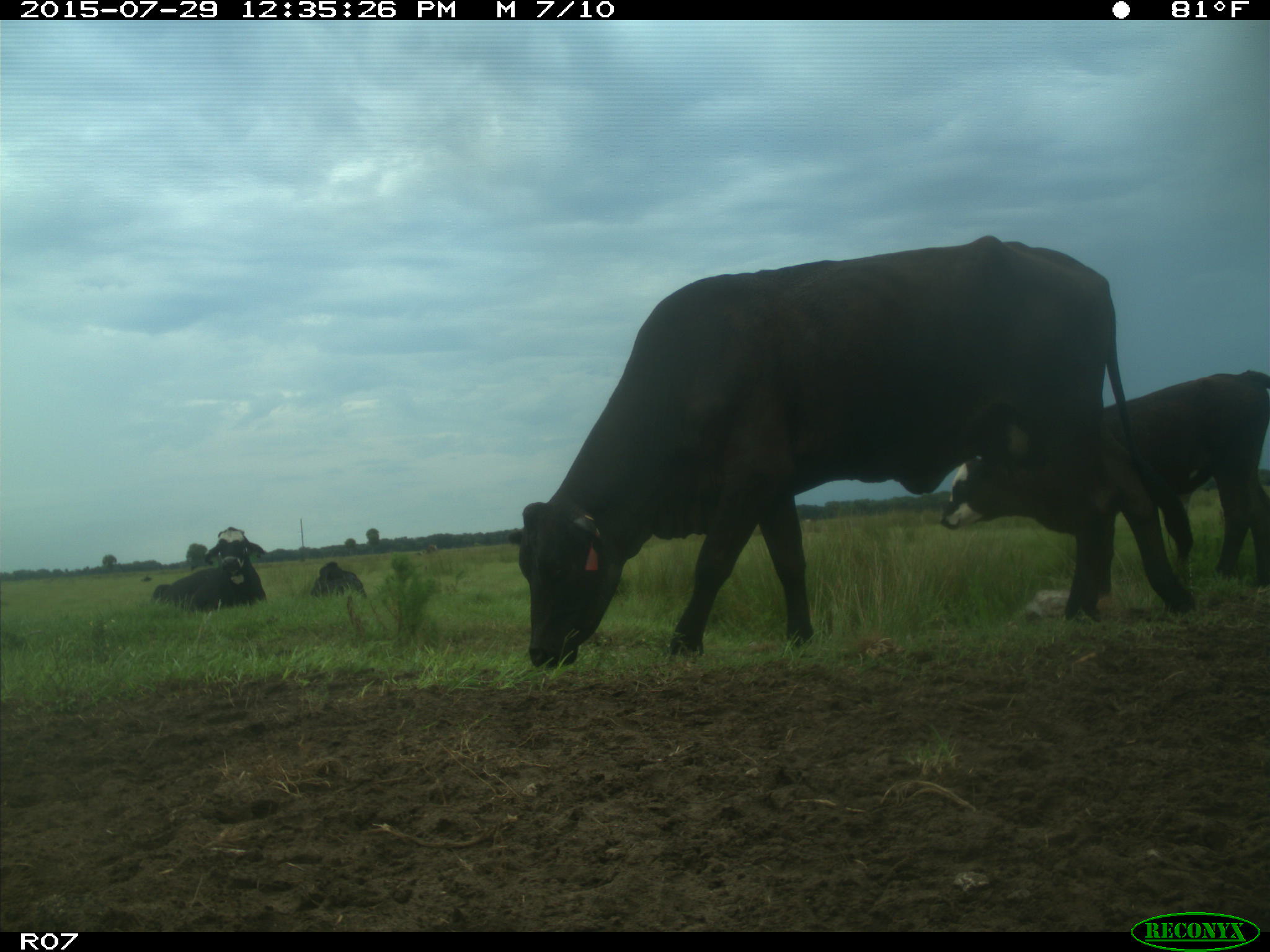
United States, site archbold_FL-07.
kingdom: Animalia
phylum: Chordata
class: Mammalia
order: Artiodactyla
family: Bovidae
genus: Bos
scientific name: Bos taurus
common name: domestic cow